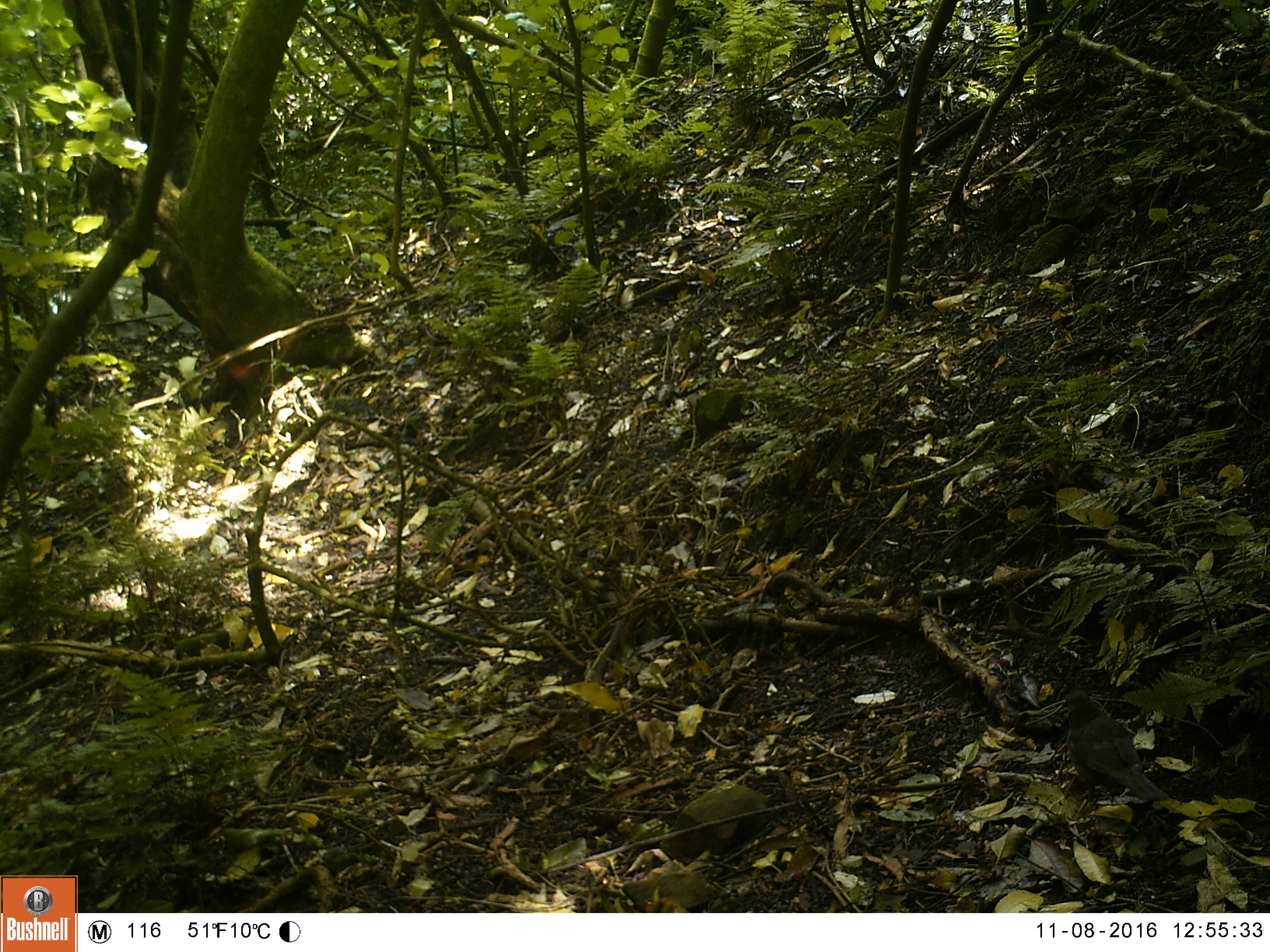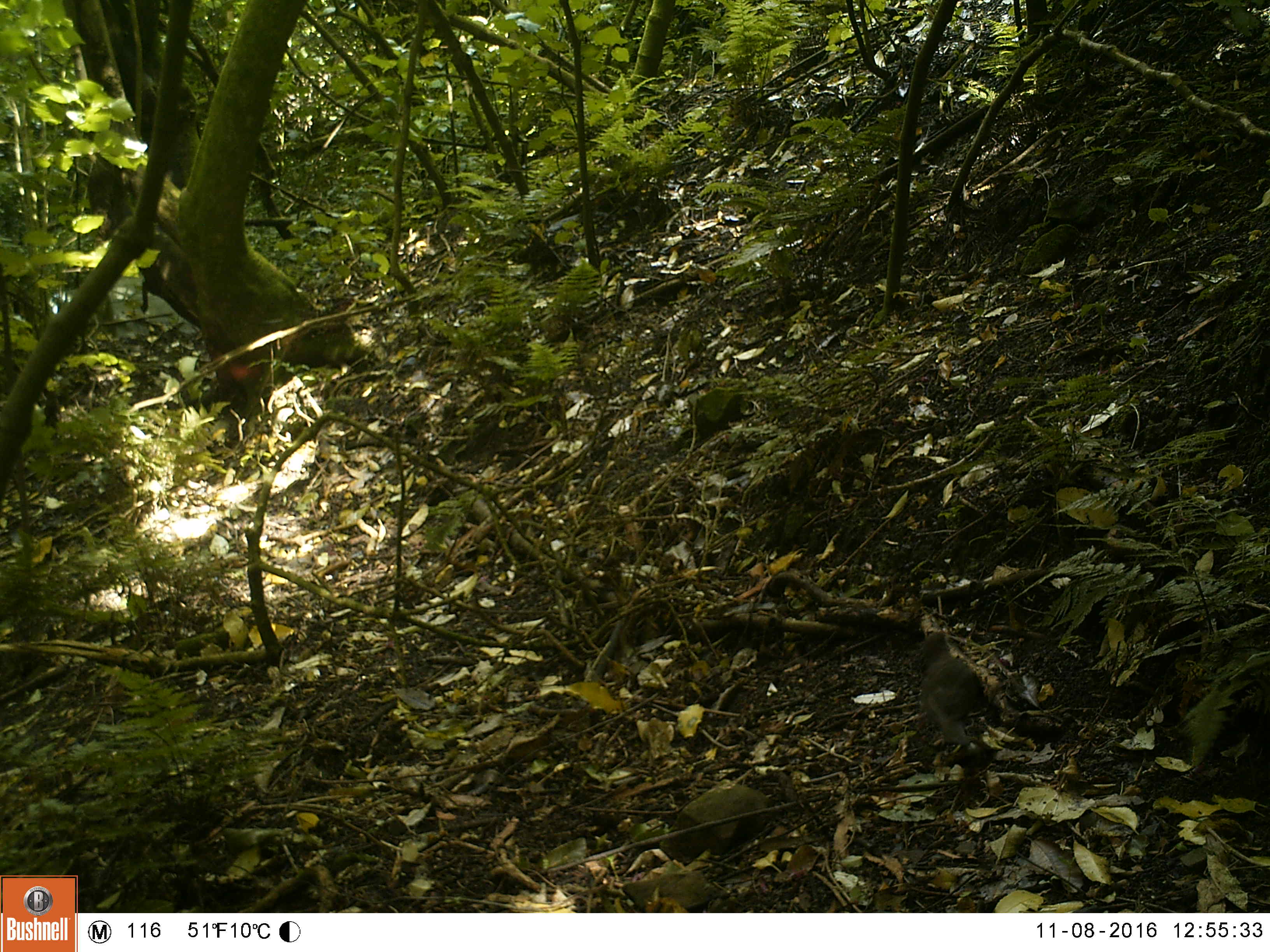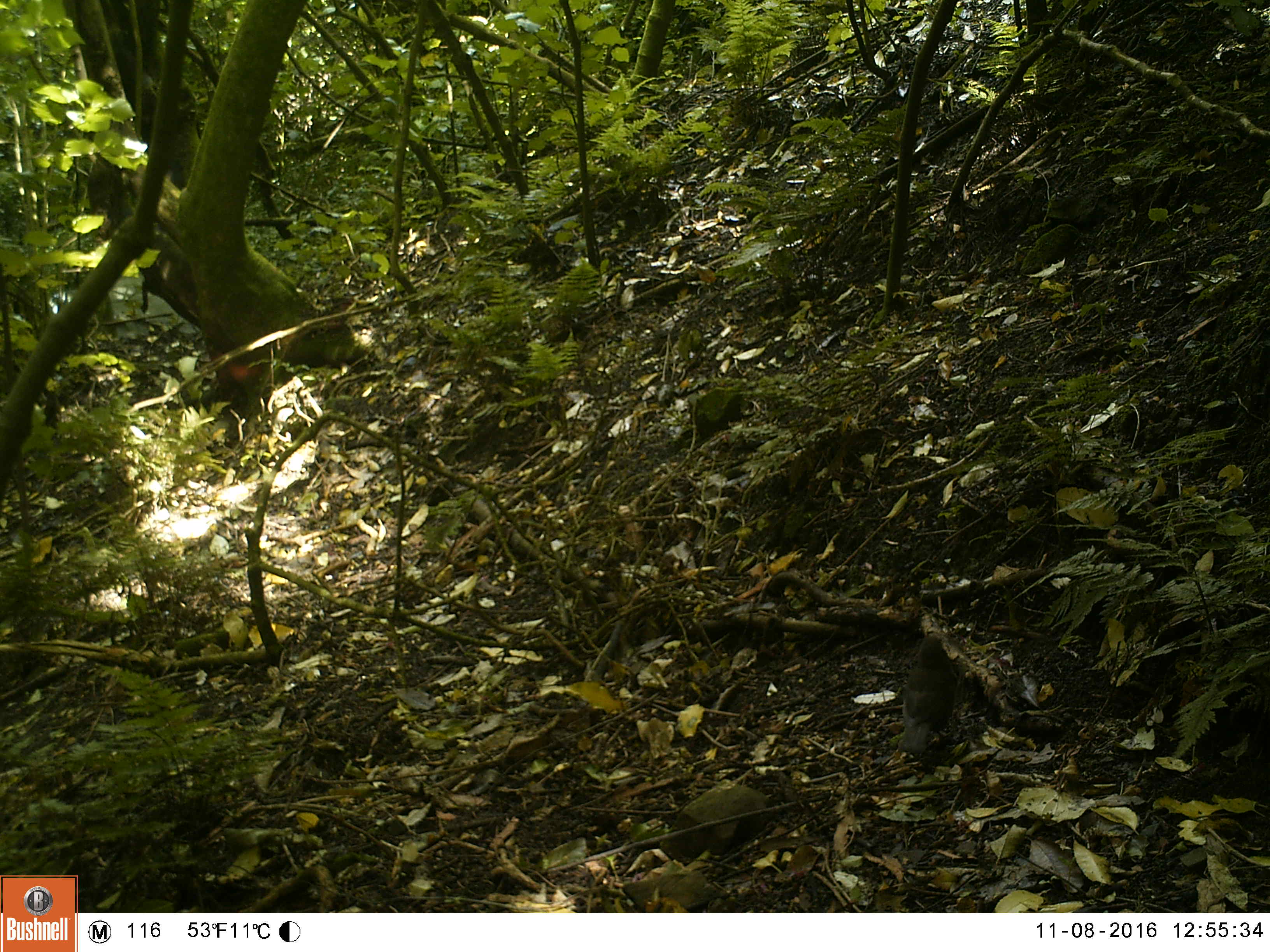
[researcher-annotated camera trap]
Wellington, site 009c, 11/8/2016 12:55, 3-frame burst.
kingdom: Animalia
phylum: Chordata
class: Aves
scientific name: Aves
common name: bird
Bird (Aves).